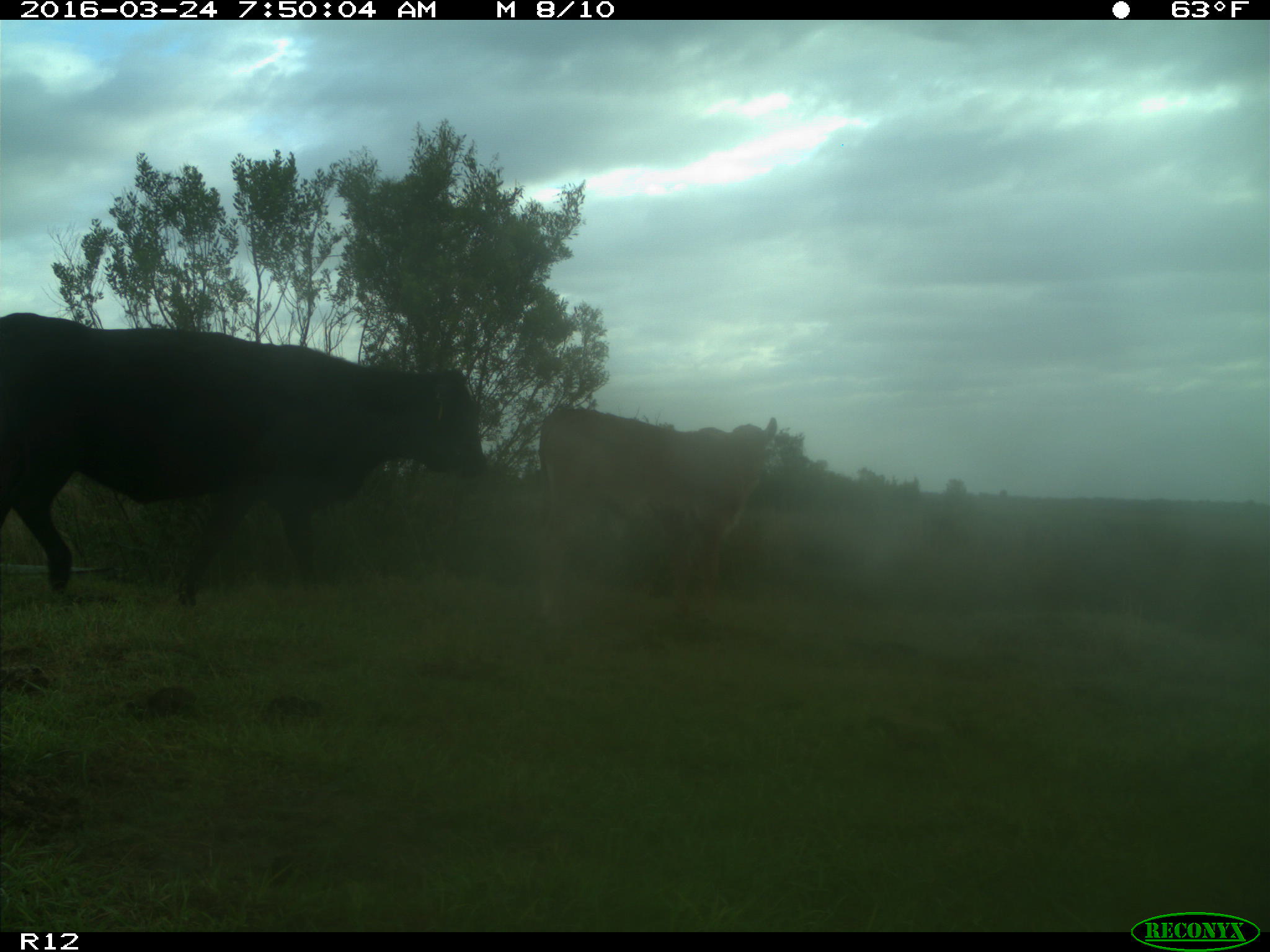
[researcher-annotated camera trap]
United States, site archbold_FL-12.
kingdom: Animalia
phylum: Chordata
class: Mammalia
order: Artiodactyla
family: Bovidae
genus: Bos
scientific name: Bos taurus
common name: domestic cow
Bos taurus (domestic cow).